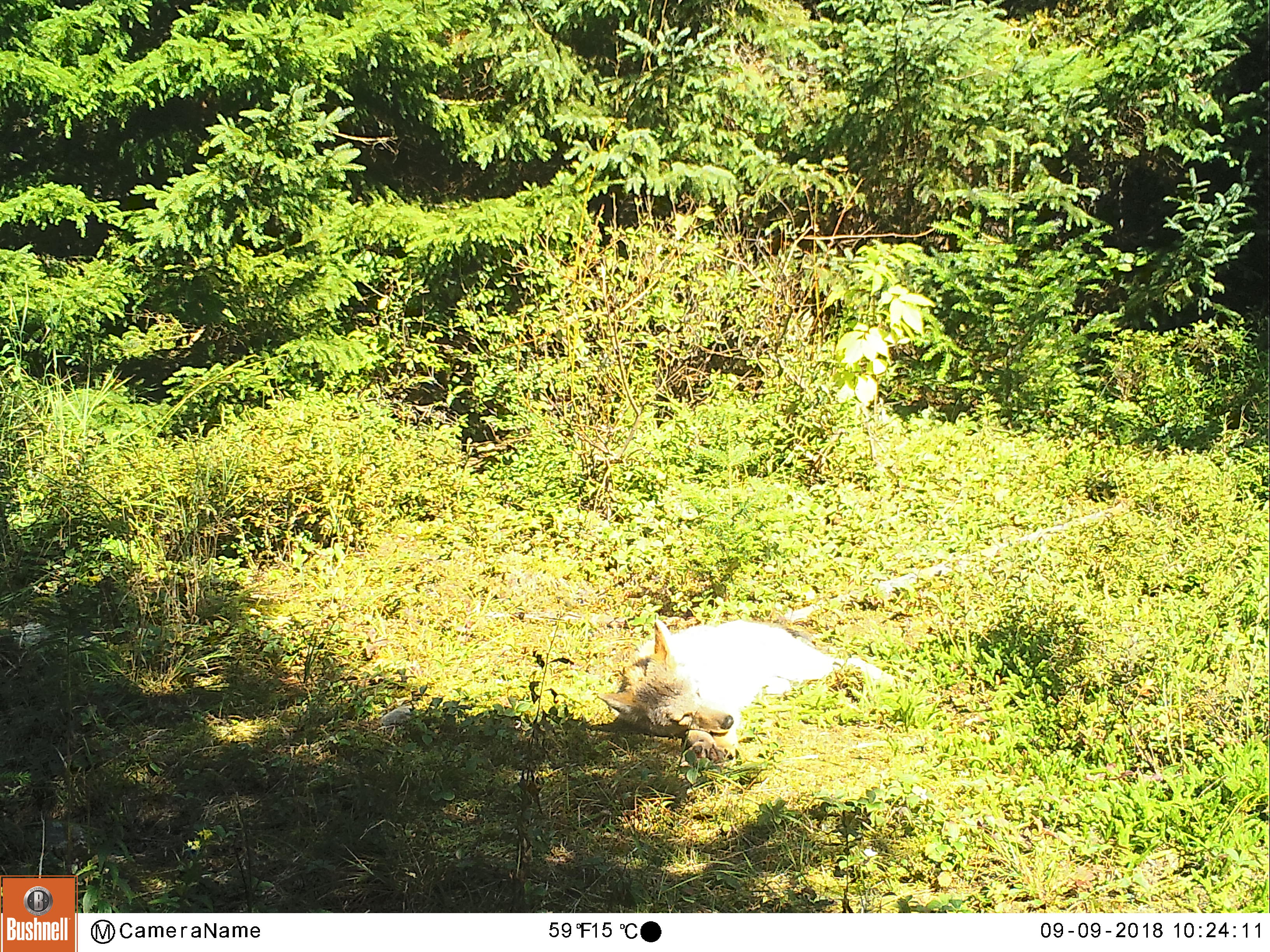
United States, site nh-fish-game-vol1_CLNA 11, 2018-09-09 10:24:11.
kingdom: Animalia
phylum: Chordata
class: Mammalia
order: Carnivora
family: Canidae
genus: Canis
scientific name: Canis latrans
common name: coyote